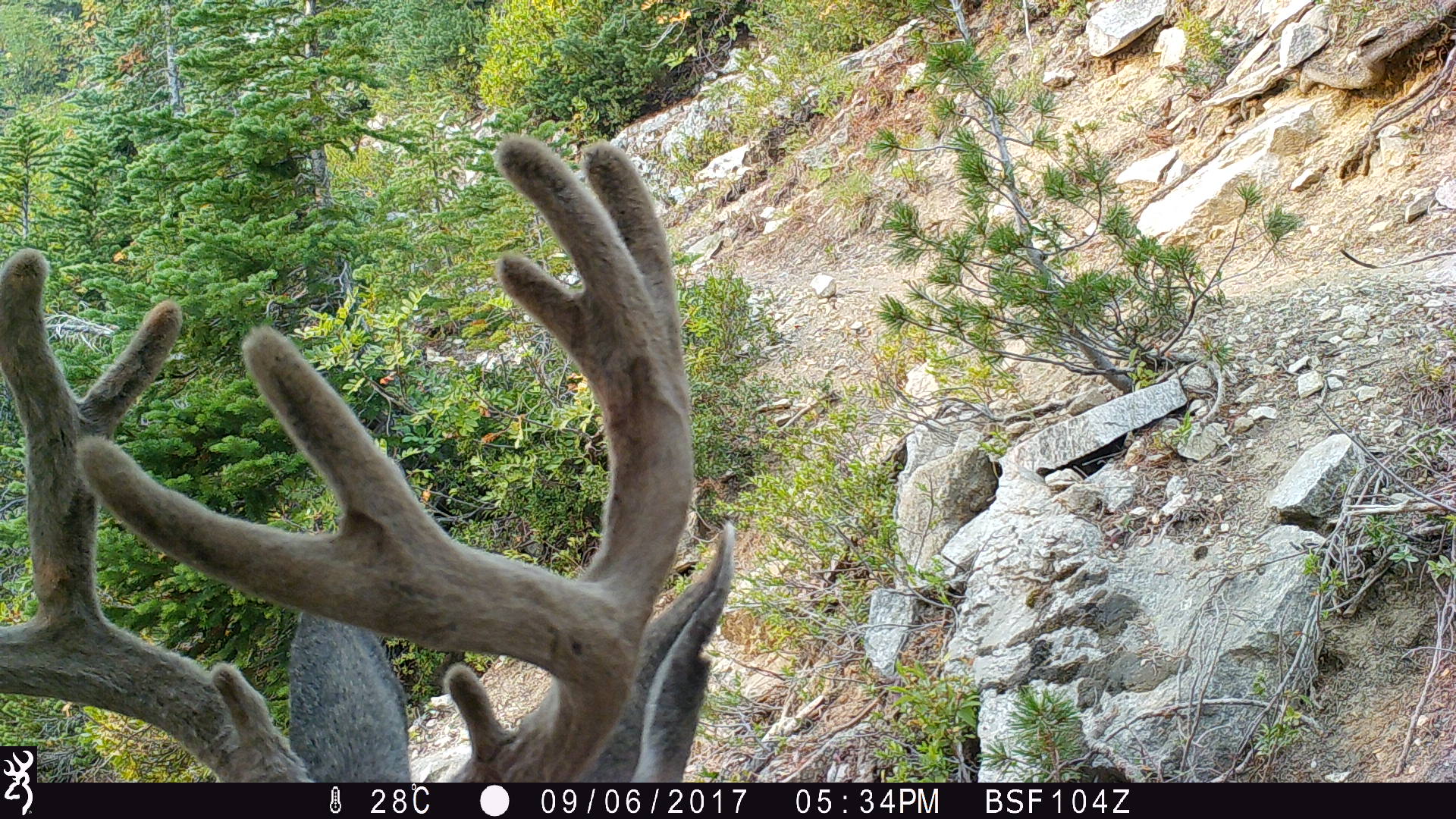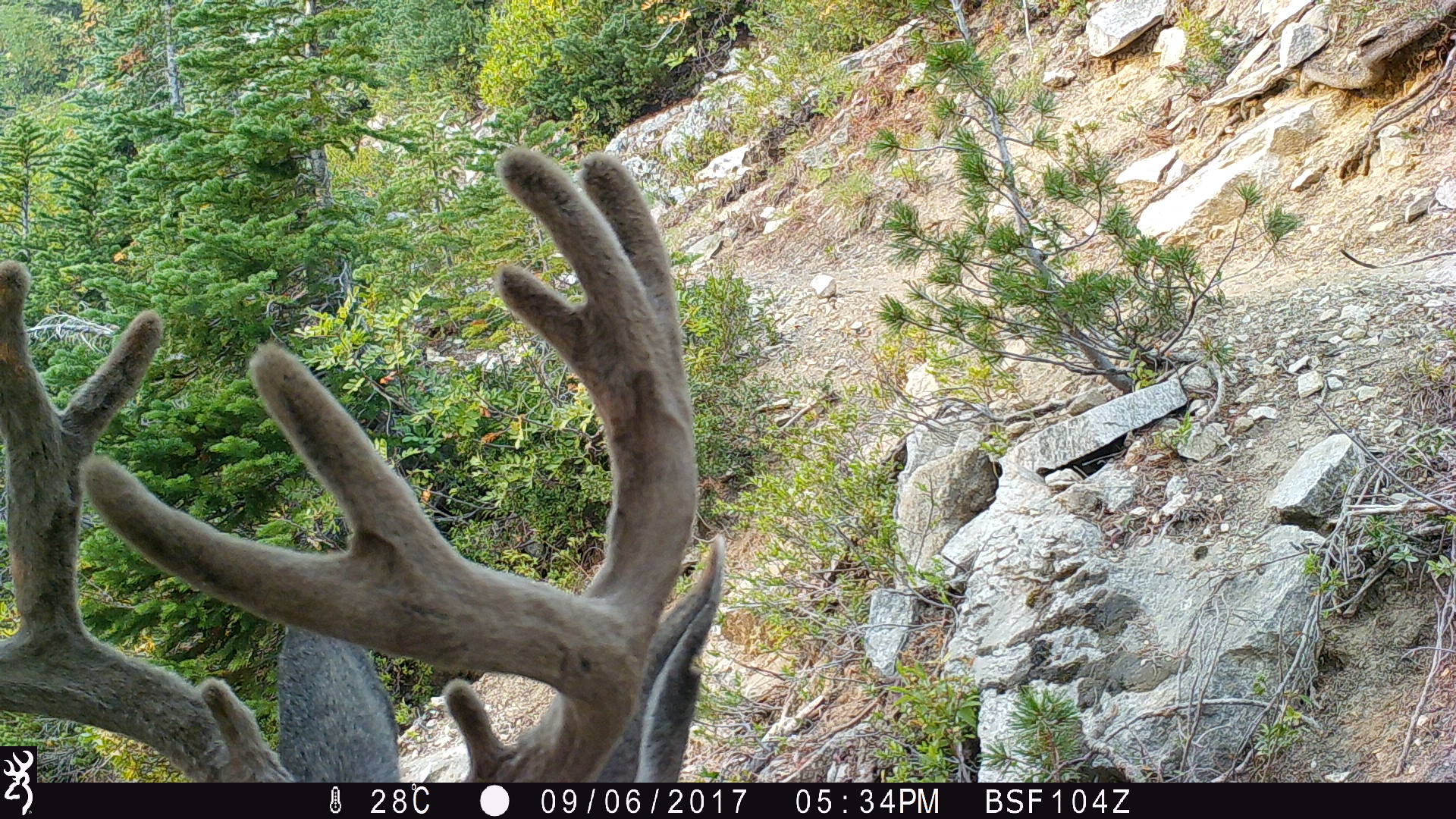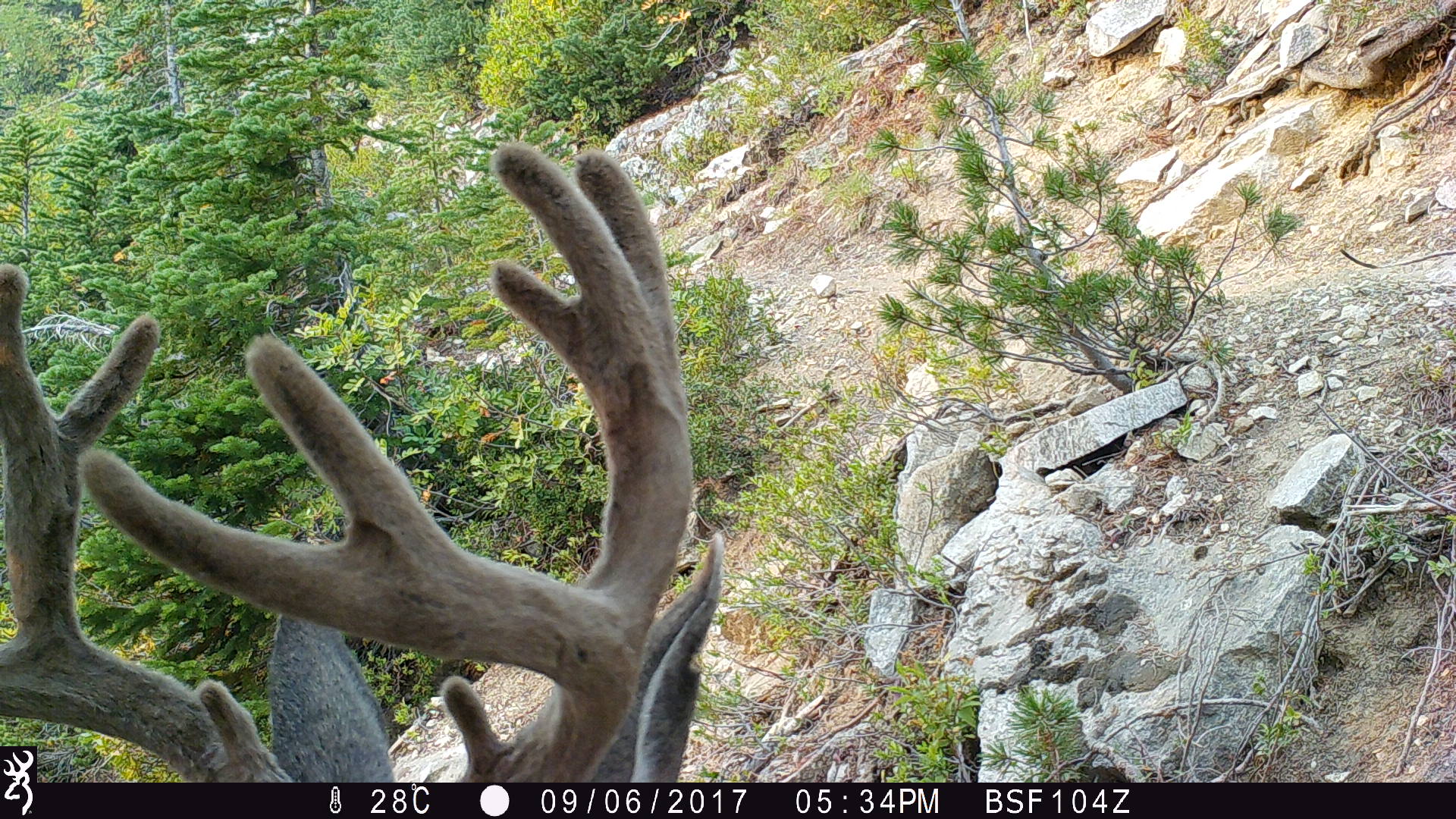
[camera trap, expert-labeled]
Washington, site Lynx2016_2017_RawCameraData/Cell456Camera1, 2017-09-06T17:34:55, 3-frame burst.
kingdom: Animalia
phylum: Chordata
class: Mammalia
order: Artiodactyla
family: Cervidae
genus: Odocoileus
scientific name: Odocoileus hemionus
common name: mule deer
Odocoileus hemionus (mule deer). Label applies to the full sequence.